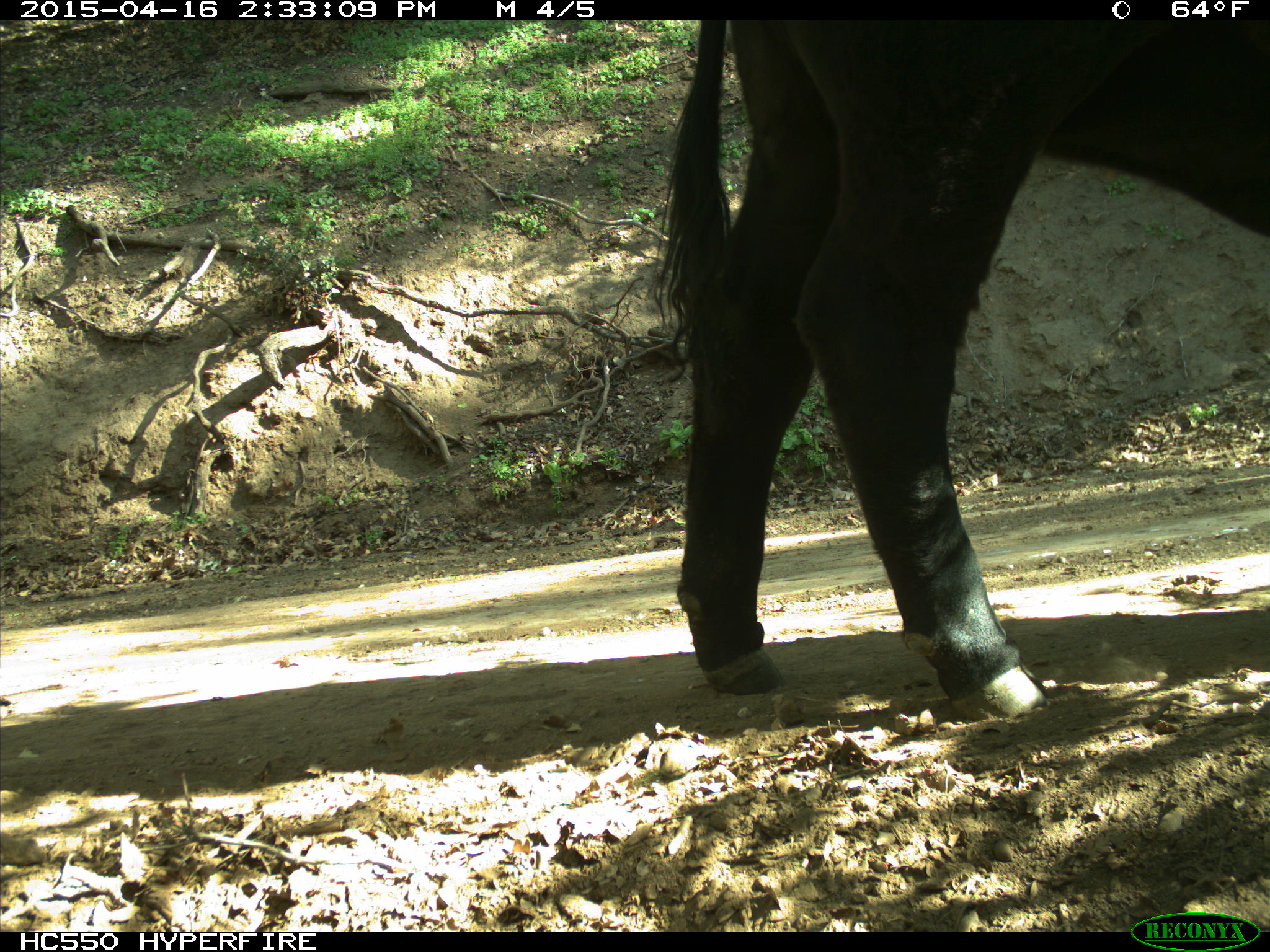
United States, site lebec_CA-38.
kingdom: Animalia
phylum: Chordata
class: Mammalia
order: Artiodactyla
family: Bovidae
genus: Bos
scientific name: Bos taurus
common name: domestic cow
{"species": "Bos taurus (domestic cow)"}